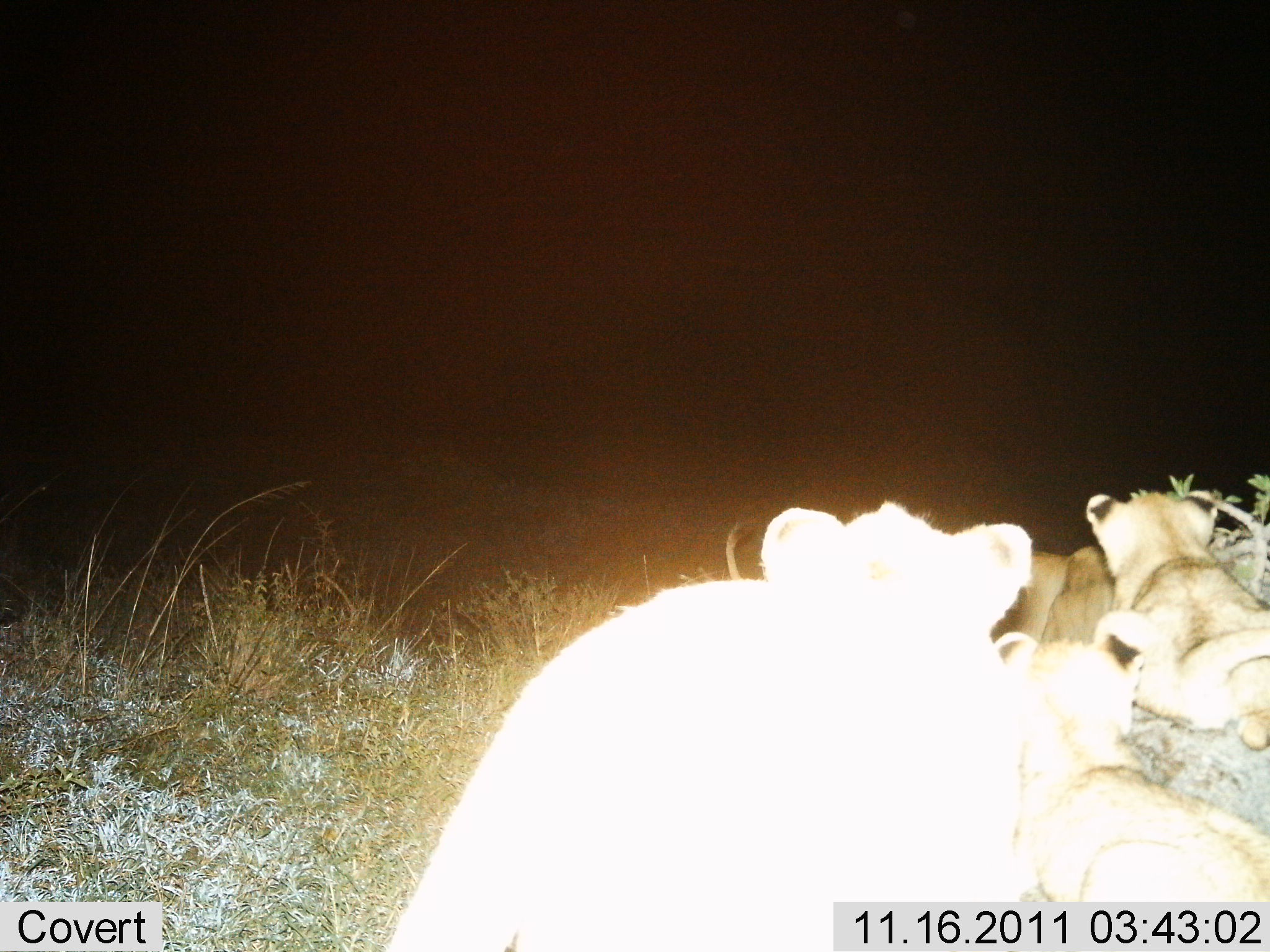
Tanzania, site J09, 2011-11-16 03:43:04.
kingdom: Animalia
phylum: Chordata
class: Mammalia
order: Carnivora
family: Felidae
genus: Panthera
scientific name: Panthera leo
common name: lion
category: lionfemale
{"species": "lionfemale (lion) (Panthera leo)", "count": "4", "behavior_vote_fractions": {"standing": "7%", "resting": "93%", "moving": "7%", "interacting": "0%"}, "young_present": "53%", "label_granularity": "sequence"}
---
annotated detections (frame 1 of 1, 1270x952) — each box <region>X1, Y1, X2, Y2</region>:
animal: <region>376, 499, 1039, 952</region>; <region>985, 613, 1270, 903</region>; <region>1083, 487, 1268, 754</region>; <region>1000, 532, 1136, 672</region>